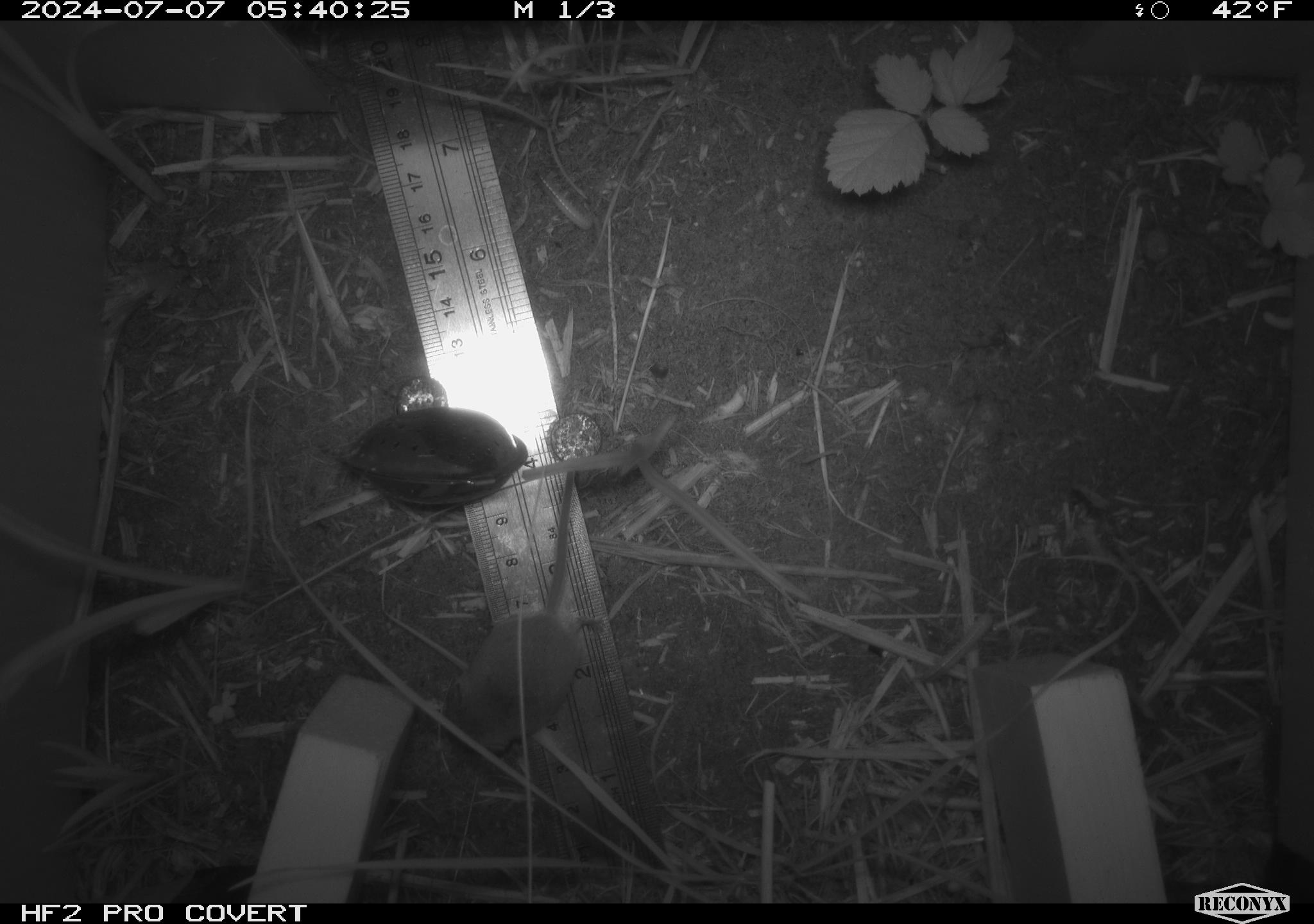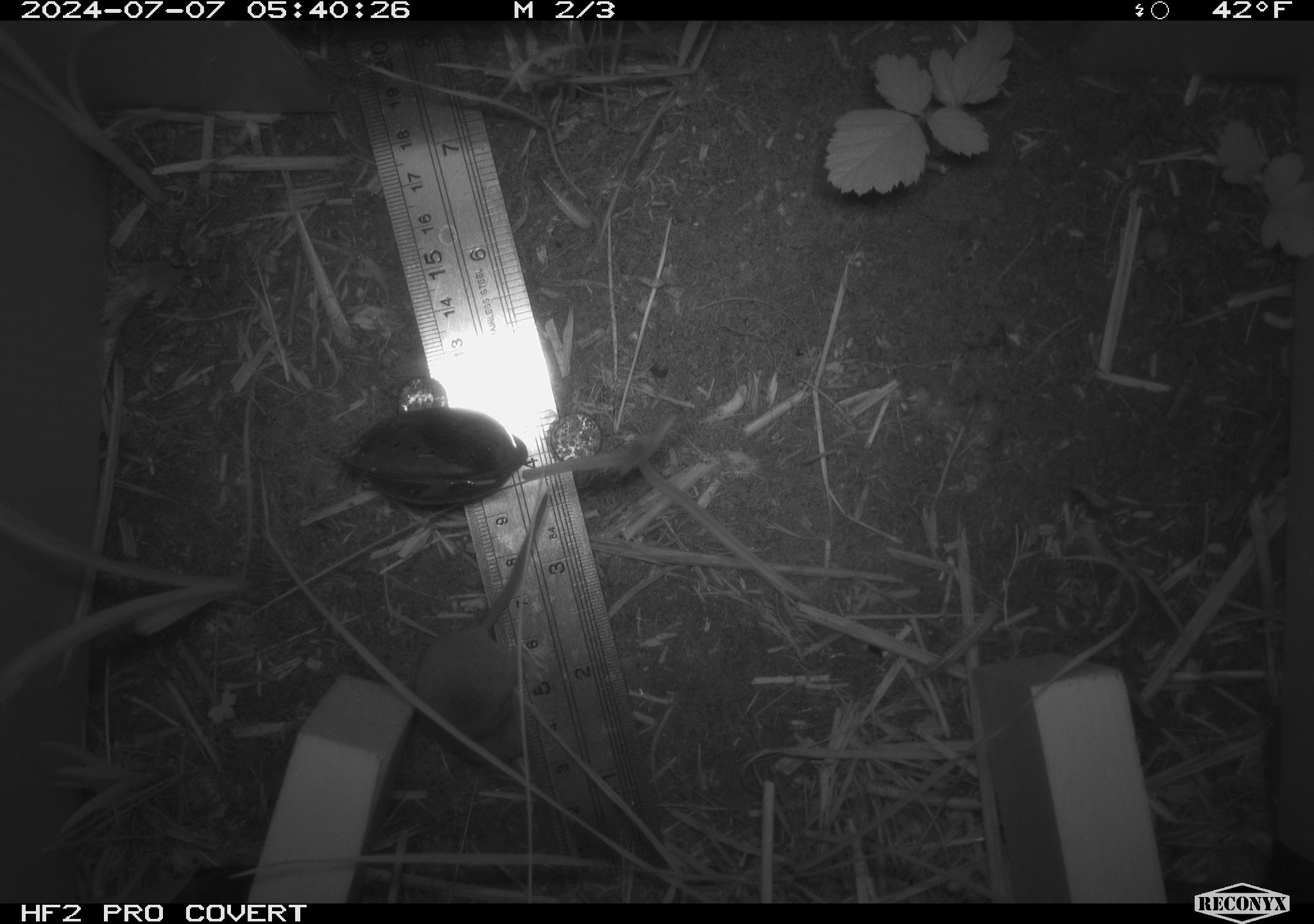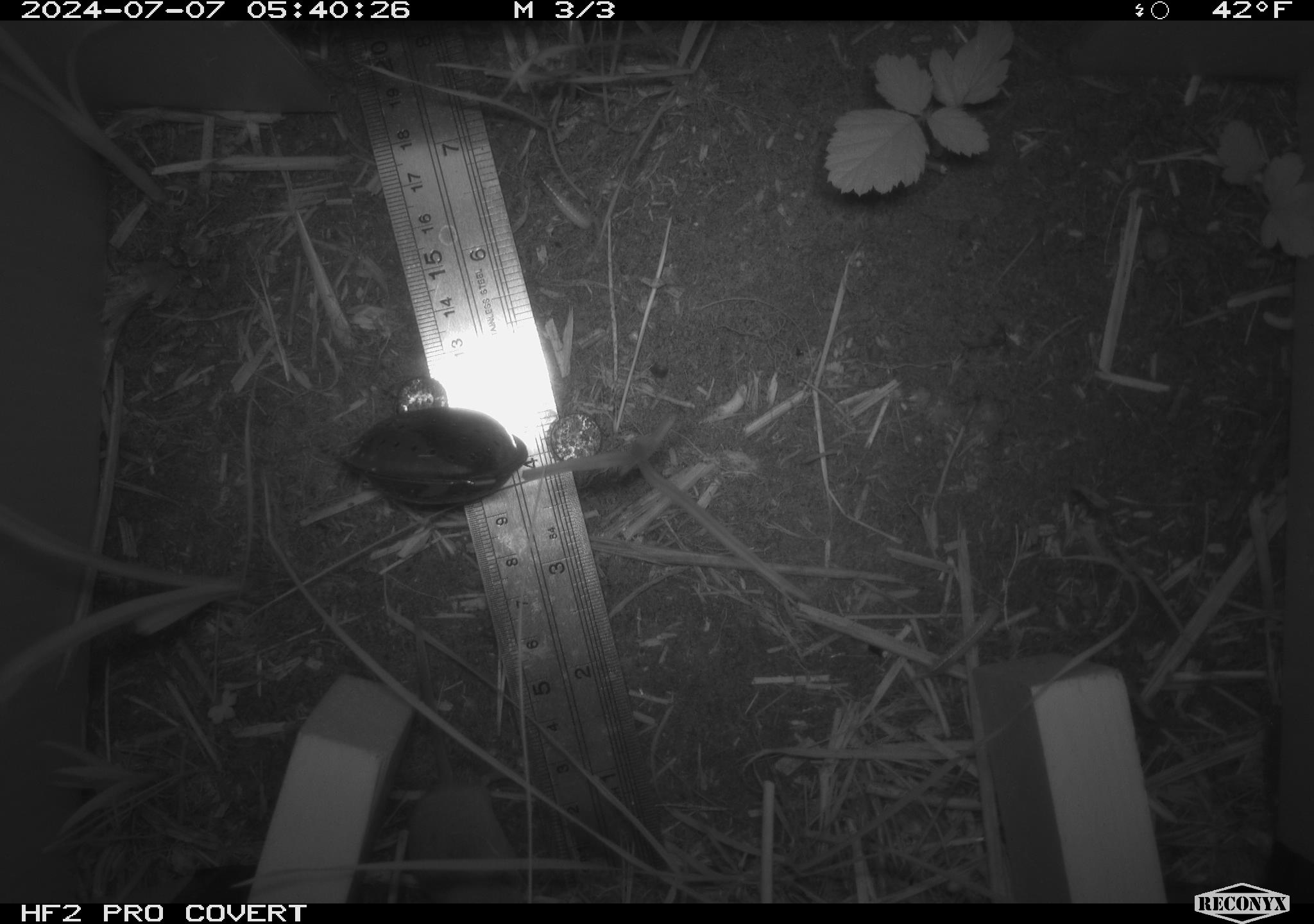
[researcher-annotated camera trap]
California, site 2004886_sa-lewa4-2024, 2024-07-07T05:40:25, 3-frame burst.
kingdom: Animalia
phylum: Chordata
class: Mammalia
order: Rodentia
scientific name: Rodentia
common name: rodent